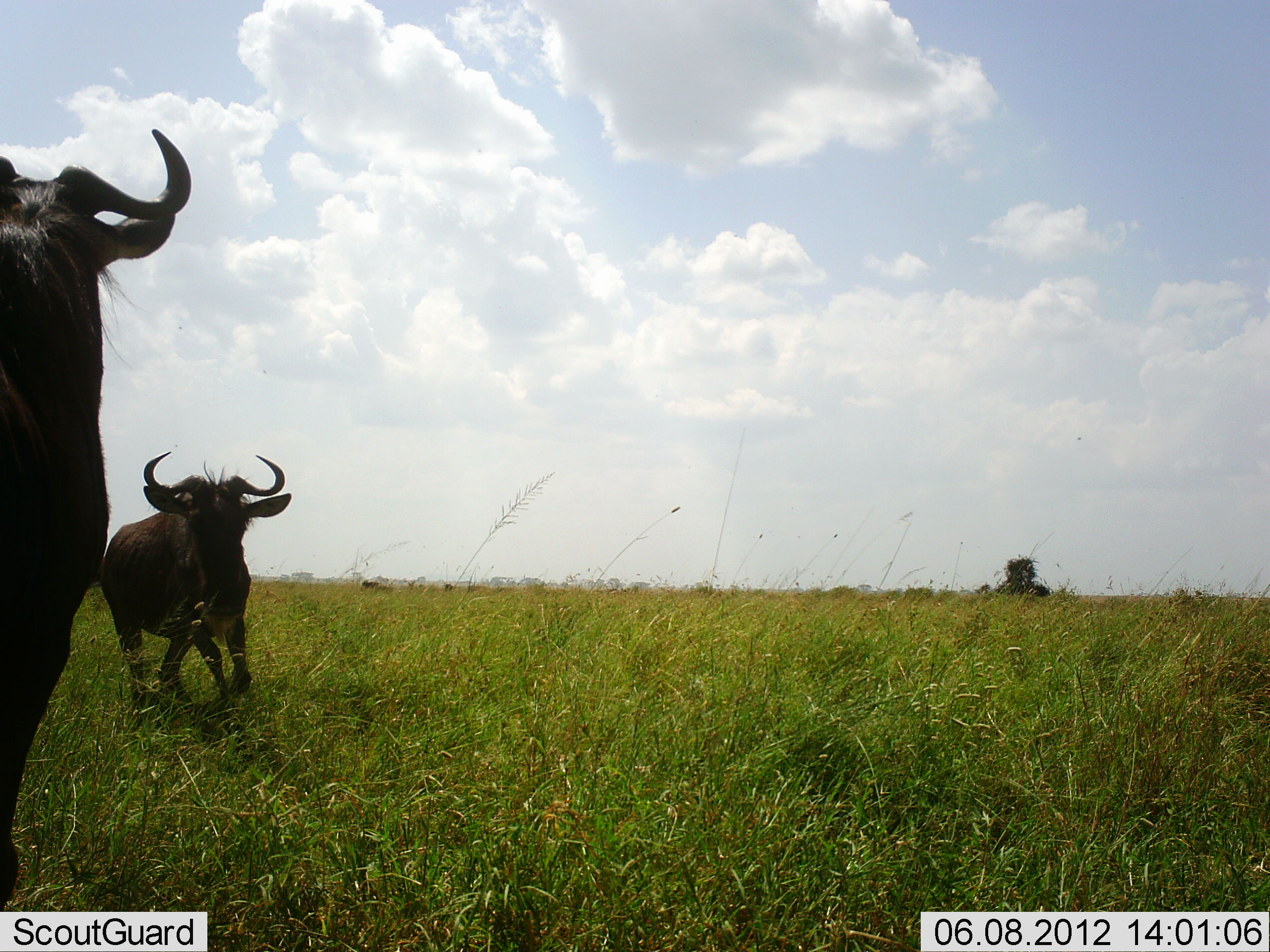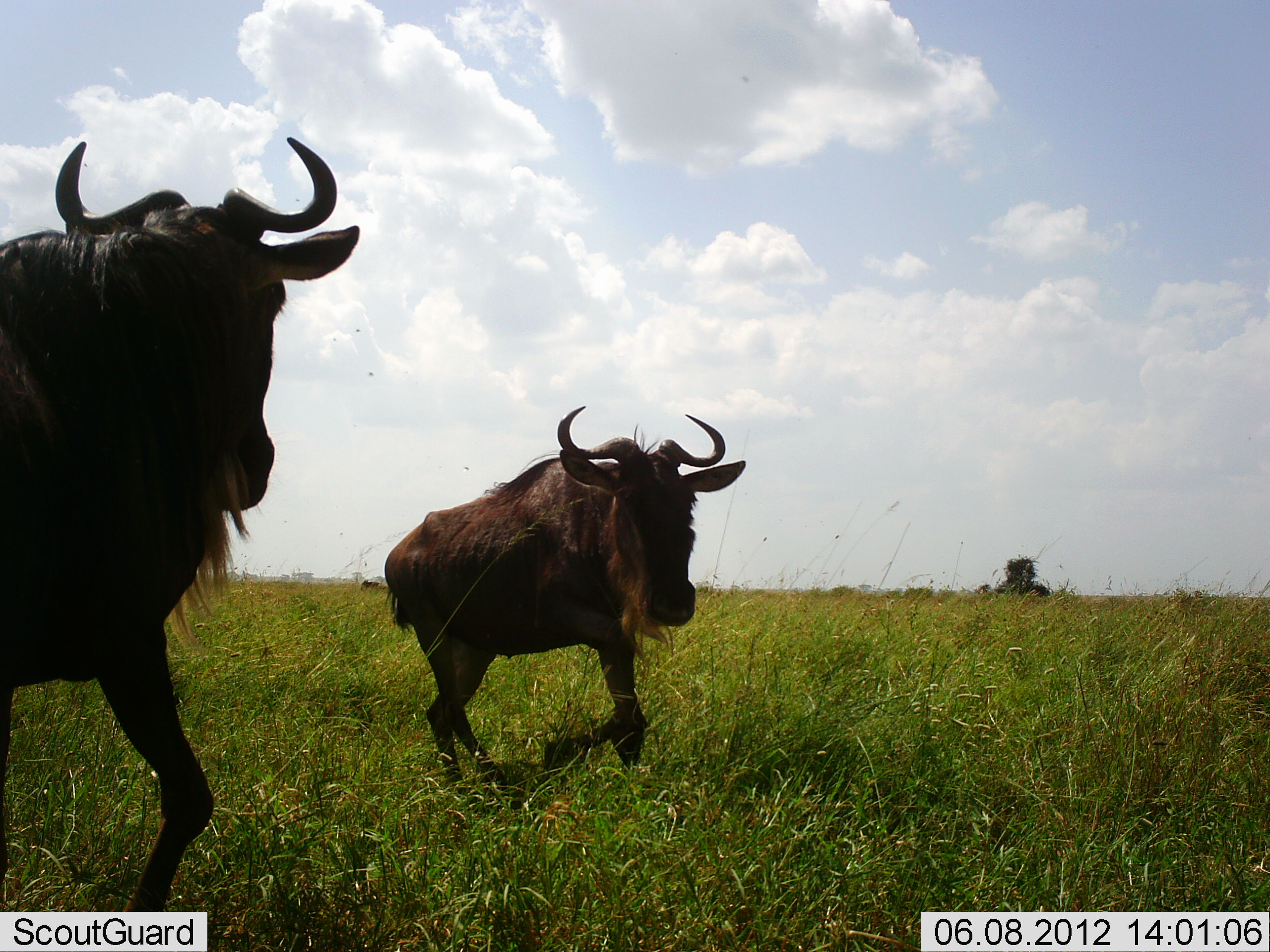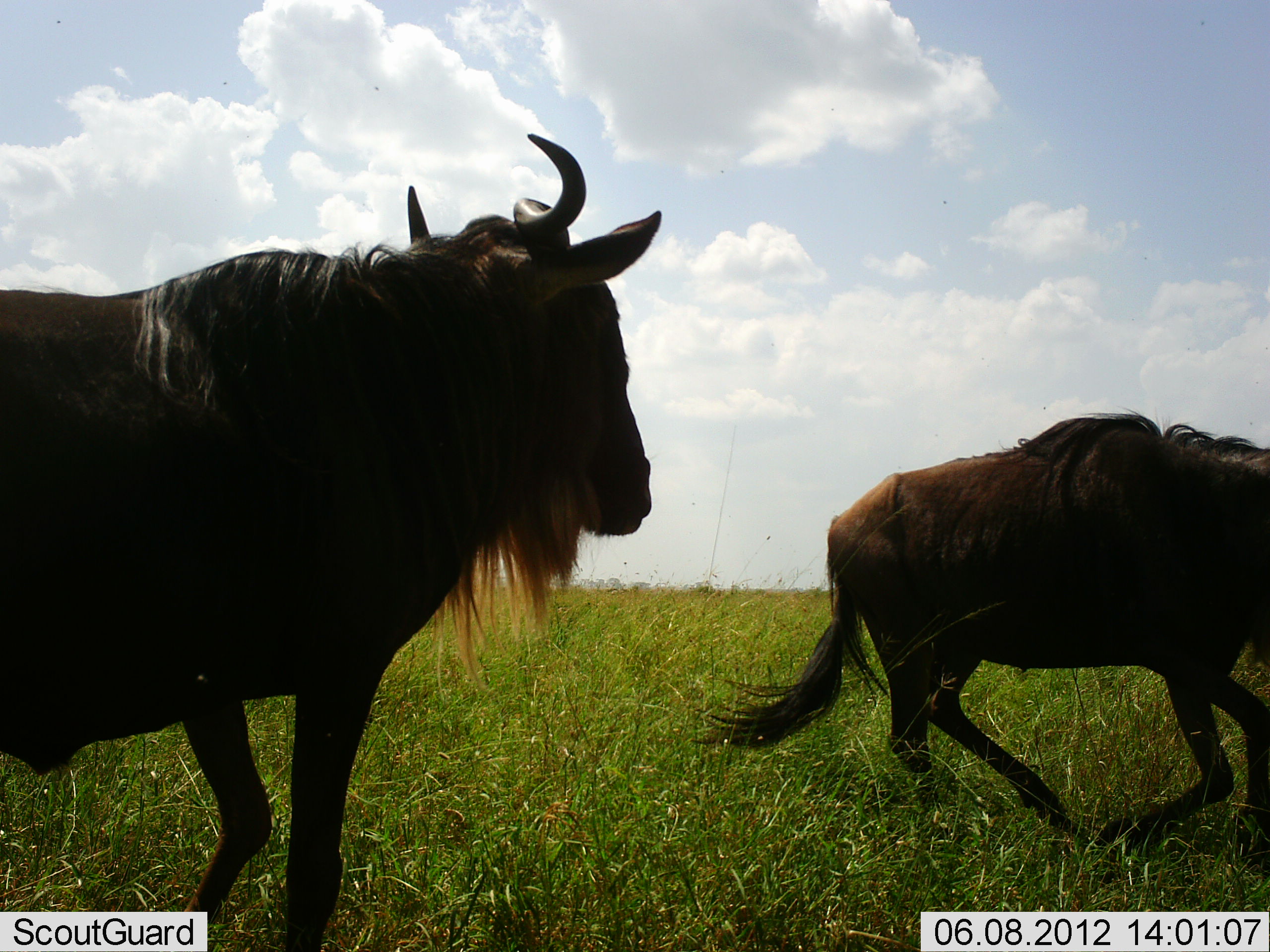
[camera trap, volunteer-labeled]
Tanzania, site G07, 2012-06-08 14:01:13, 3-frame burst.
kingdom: Animalia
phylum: Chordata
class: Mammalia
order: Artiodactyla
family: Bovidae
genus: Connochaetes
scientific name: Connochaetes taurinus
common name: blue wildebeest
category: wildebeest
Wildebeest (blue wildebeest) (Connochaetes taurinus), count 2. Behavior (volunteer vote fractions): standing 0%, resting 0%, moving 100%, interacting 10%. Young present (vote fraction): 0%. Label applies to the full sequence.